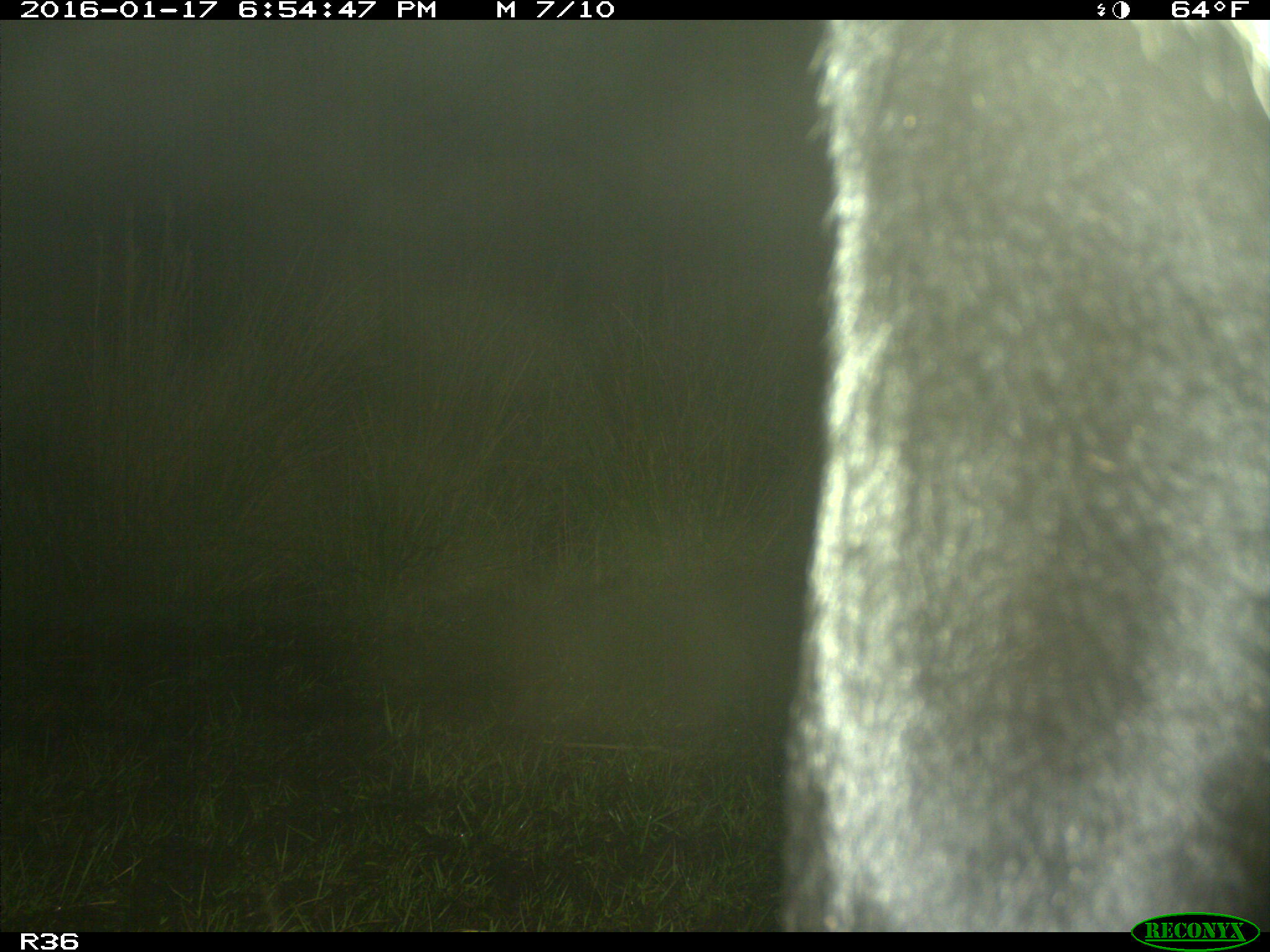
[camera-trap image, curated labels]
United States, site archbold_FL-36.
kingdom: Animalia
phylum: Chordata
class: Mammalia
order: Artiodactyla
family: Bovidae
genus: Bos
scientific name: Bos taurus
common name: domestic cow